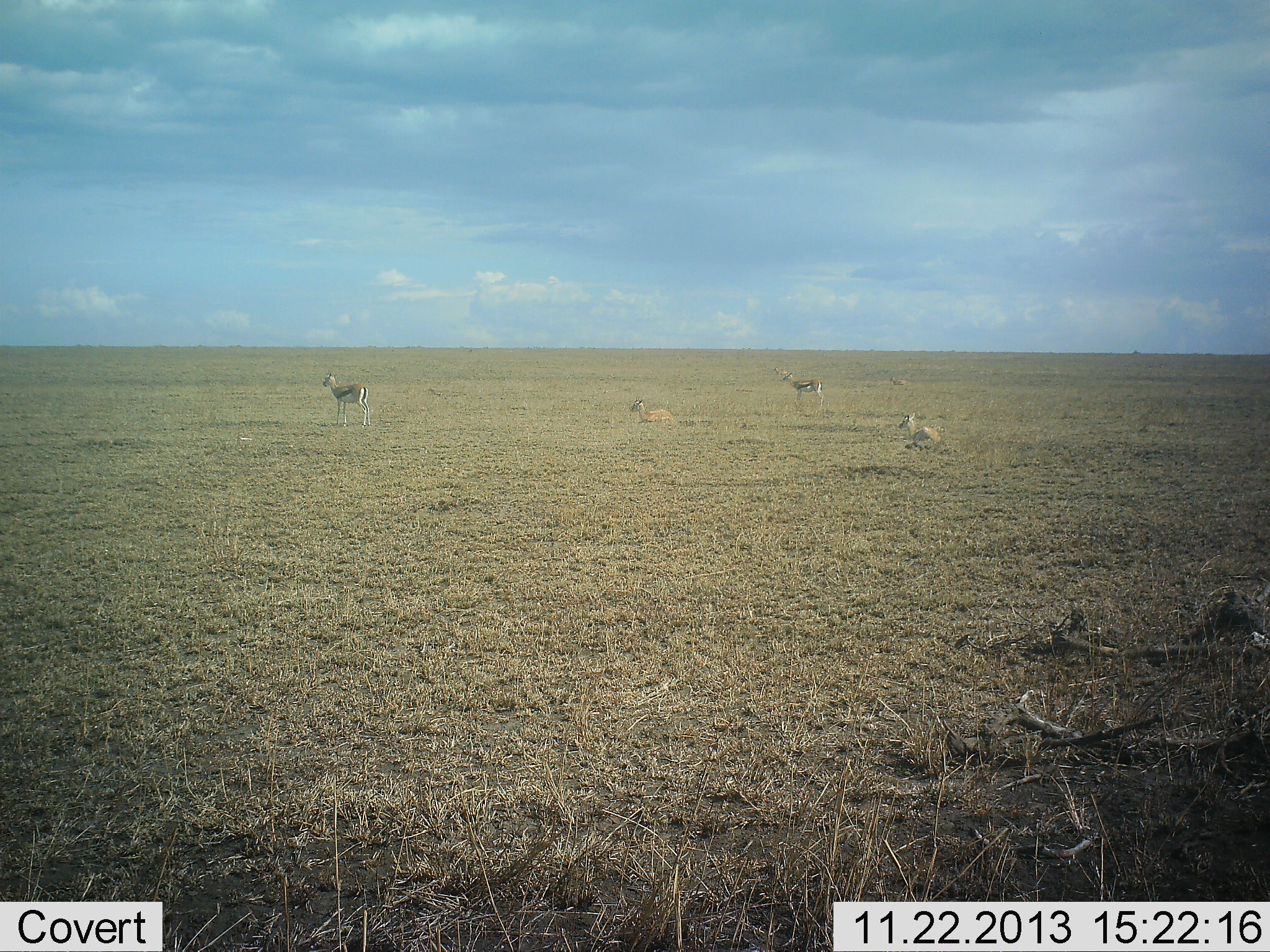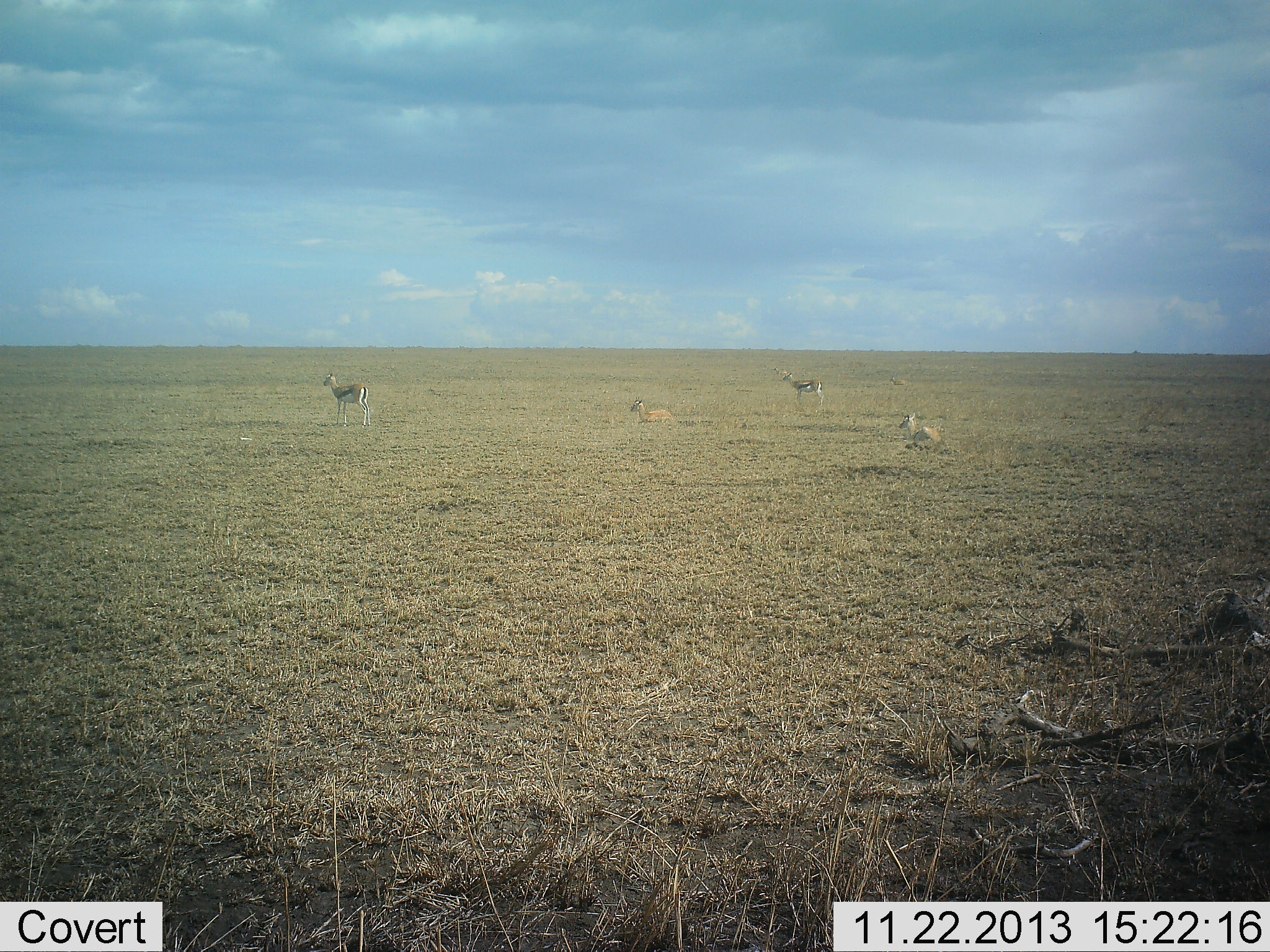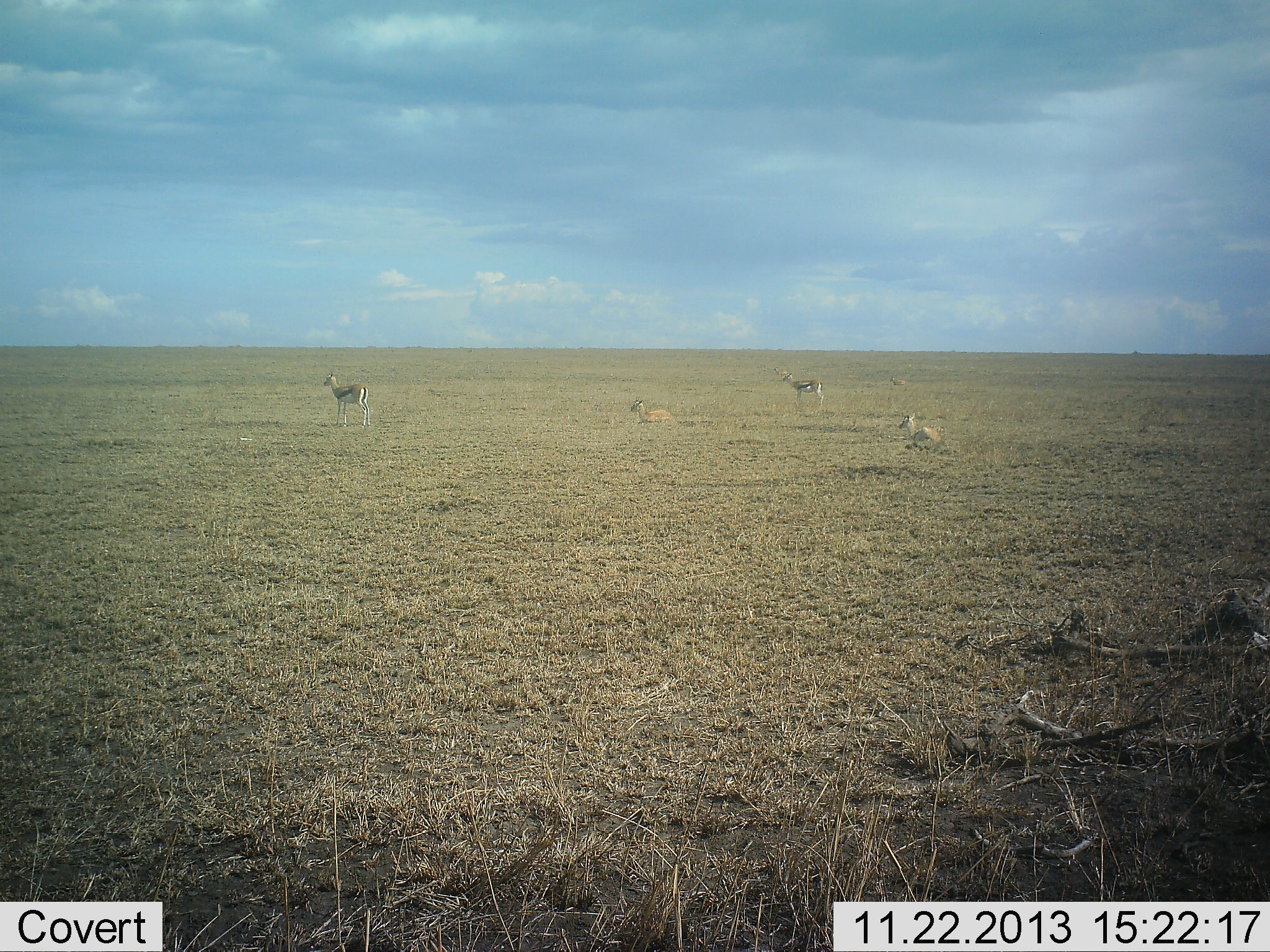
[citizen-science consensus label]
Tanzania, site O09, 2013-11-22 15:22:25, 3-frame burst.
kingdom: Animalia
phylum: Chordata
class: Mammalia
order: Artiodactyla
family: Bovidae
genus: Eudorcas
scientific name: Eudorcas thomsonii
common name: thomson's gazelle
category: gazellethomsons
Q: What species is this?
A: Gazellethomsons (thomson's gazelle) (Eudorcas thomsonii).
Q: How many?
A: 4.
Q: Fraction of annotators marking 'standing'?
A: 100%.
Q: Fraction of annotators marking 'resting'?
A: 91%.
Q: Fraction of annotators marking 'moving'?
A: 0%.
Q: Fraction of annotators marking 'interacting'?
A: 0%.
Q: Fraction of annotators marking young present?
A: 9%.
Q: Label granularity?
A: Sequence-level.